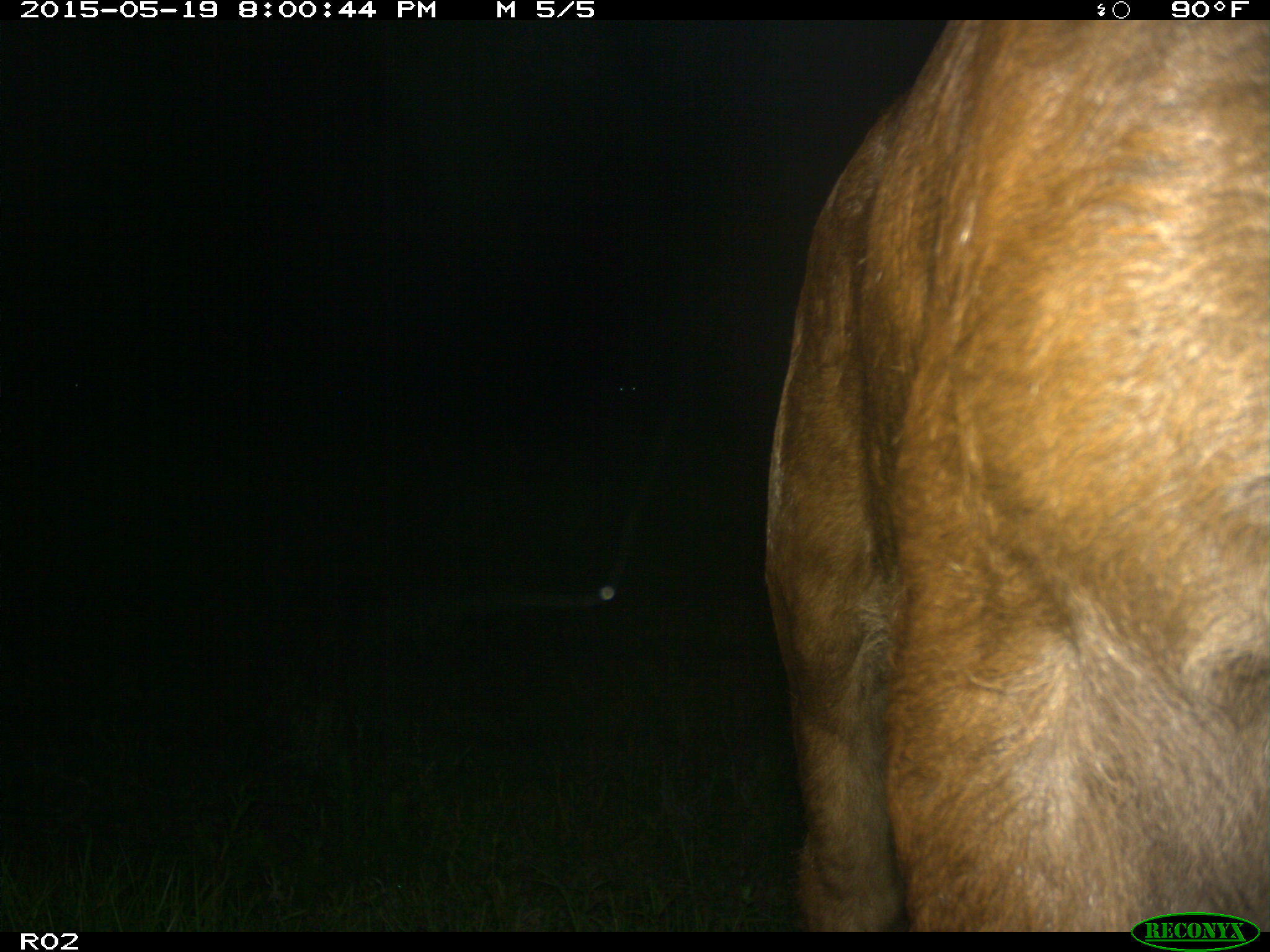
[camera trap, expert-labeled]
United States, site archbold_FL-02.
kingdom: Animalia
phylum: Chordata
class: Mammalia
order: Artiodactyla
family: Bovidae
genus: Bos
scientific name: Bos taurus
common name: domestic cow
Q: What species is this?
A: Bos taurus (domestic cow).